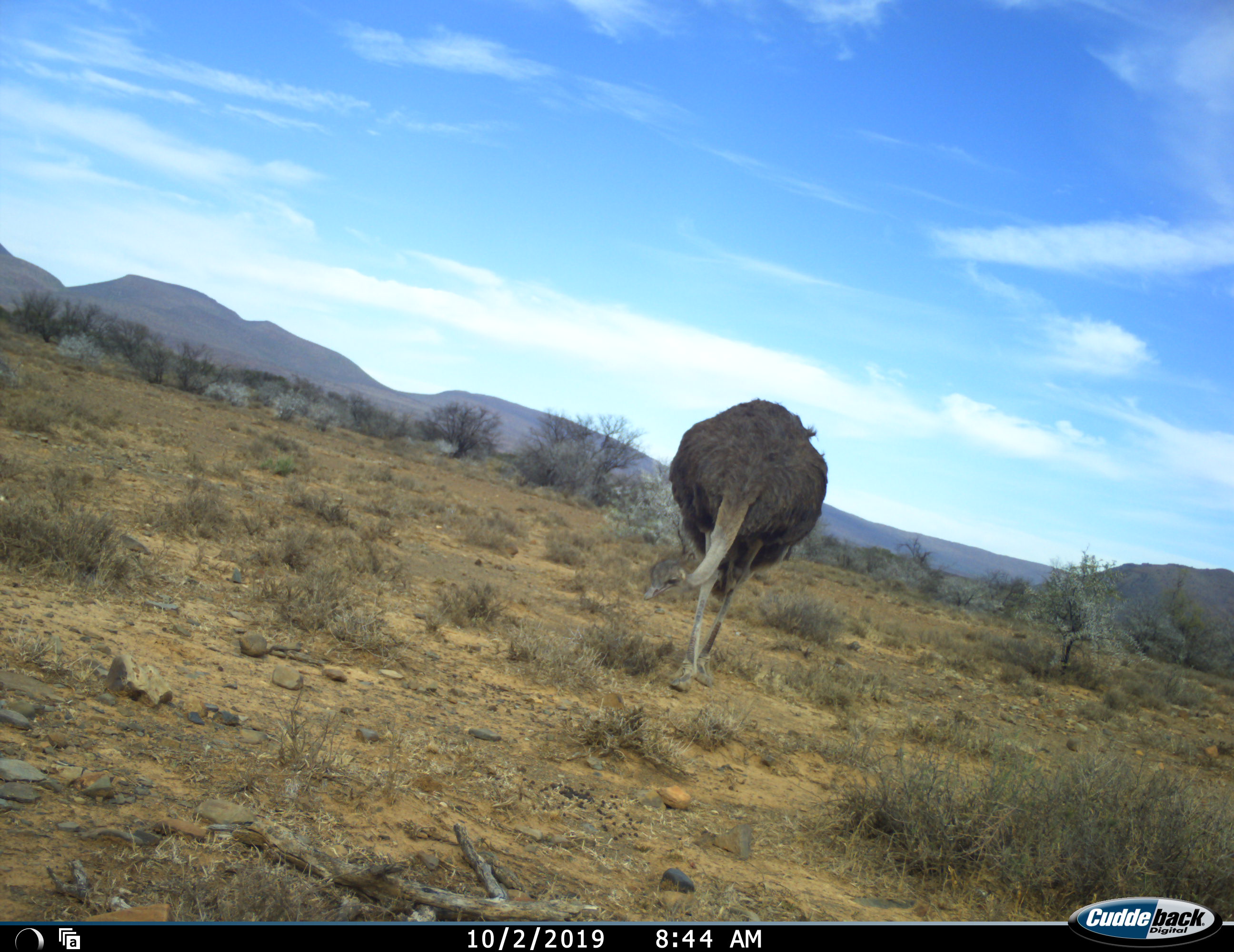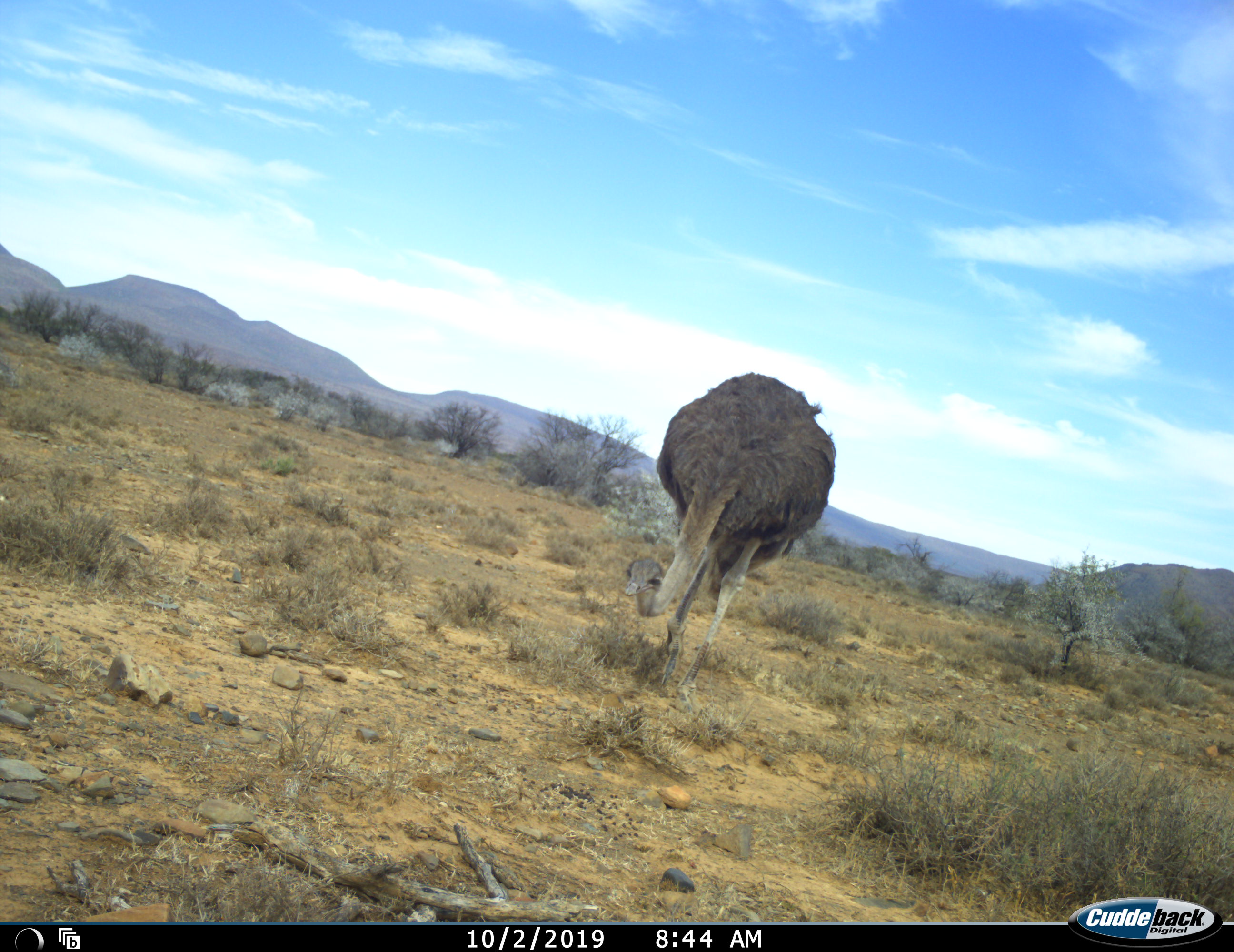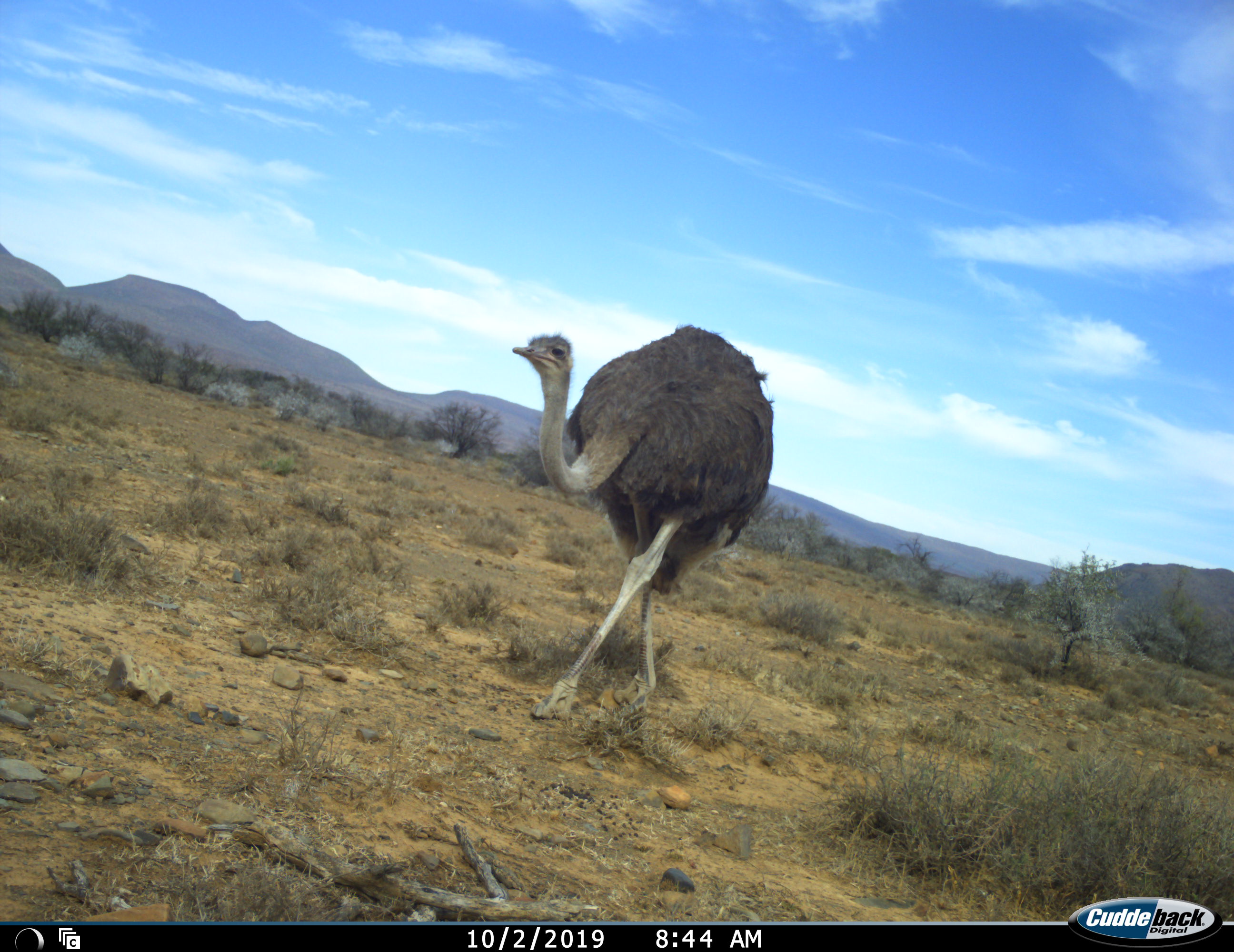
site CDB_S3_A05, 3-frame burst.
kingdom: Animalia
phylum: Chordata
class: Aves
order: Struthioniformes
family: Struthionidae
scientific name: Struthionidae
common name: ostrich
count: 1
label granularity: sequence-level